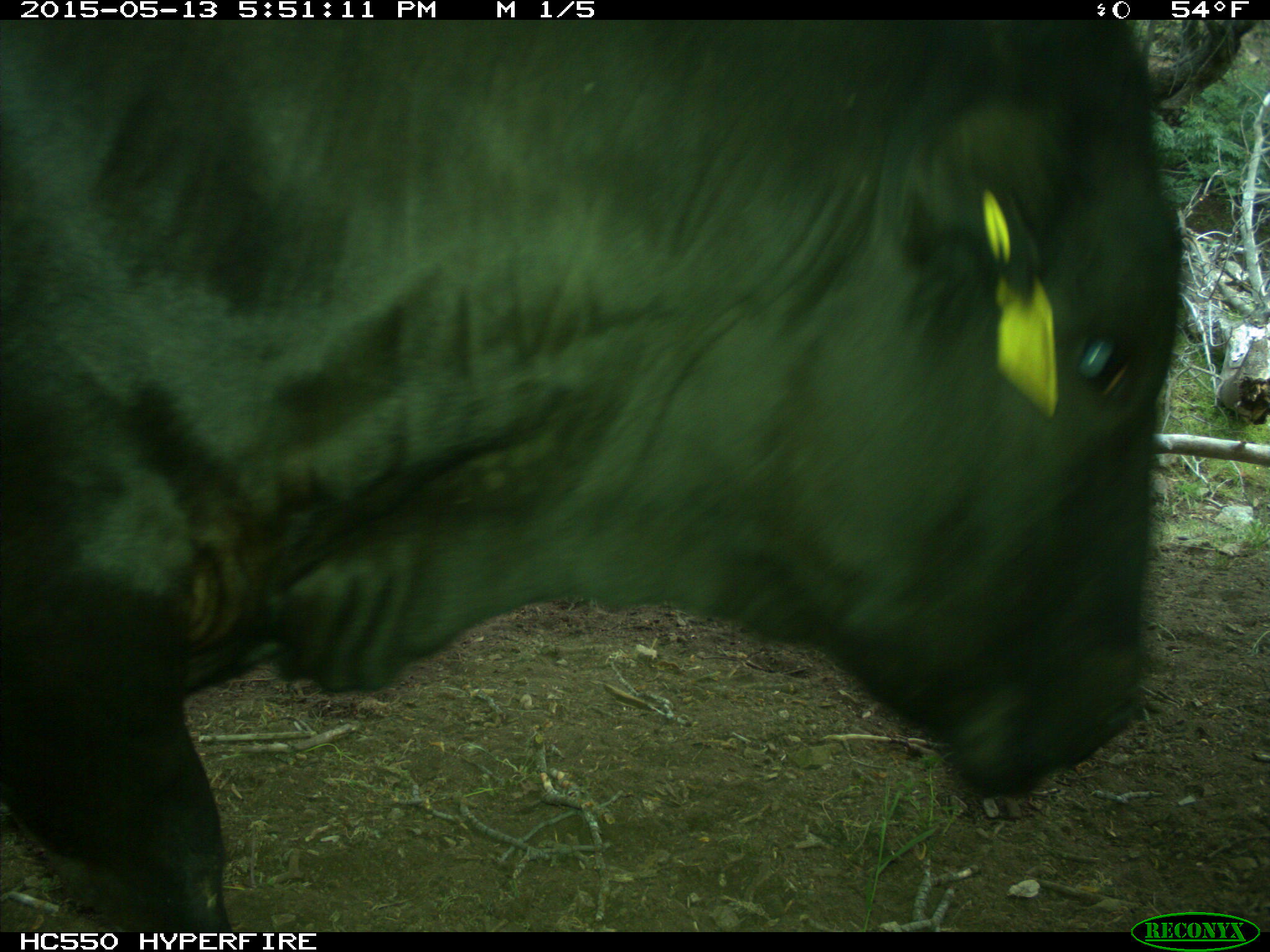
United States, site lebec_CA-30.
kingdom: Animalia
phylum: Chordata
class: Mammalia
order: Artiodactyla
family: Bovidae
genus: Bos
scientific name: Bos taurus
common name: domestic cow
Bos taurus (domestic cow).